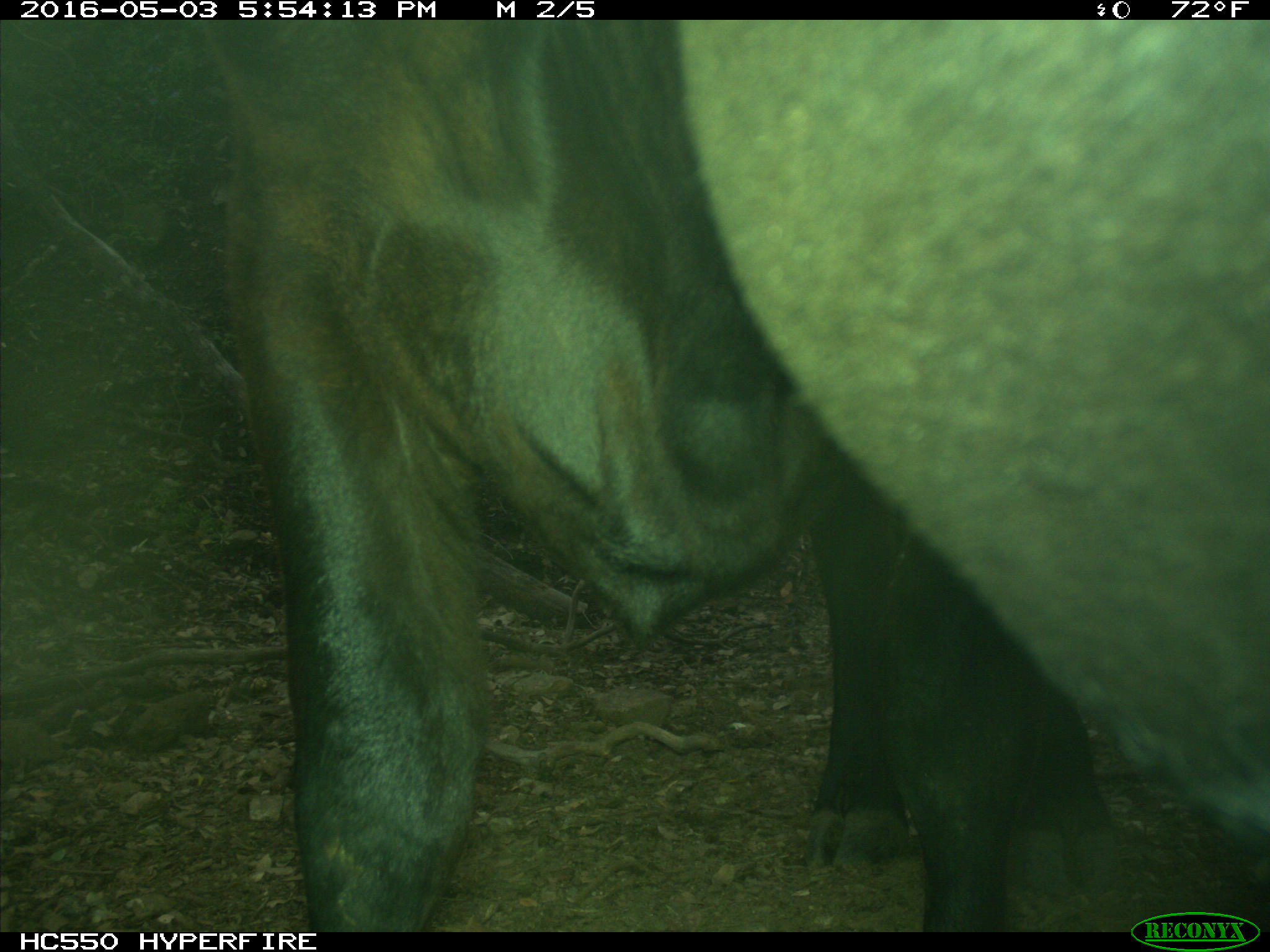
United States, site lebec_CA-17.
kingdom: Animalia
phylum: Chordata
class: Mammalia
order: Artiodactyla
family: Bovidae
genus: Bos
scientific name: Bos taurus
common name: domestic cow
Bos taurus (domestic cow).